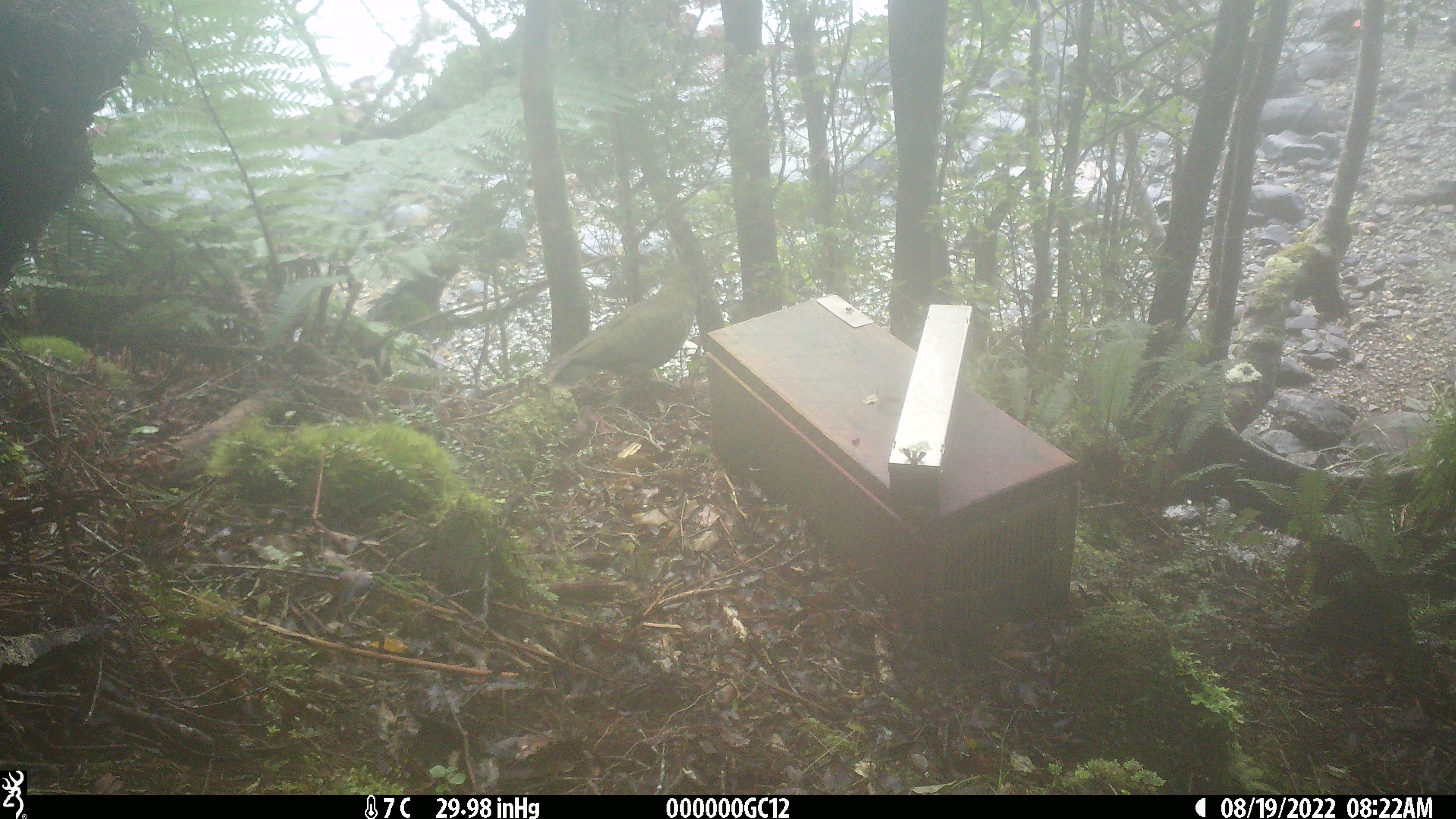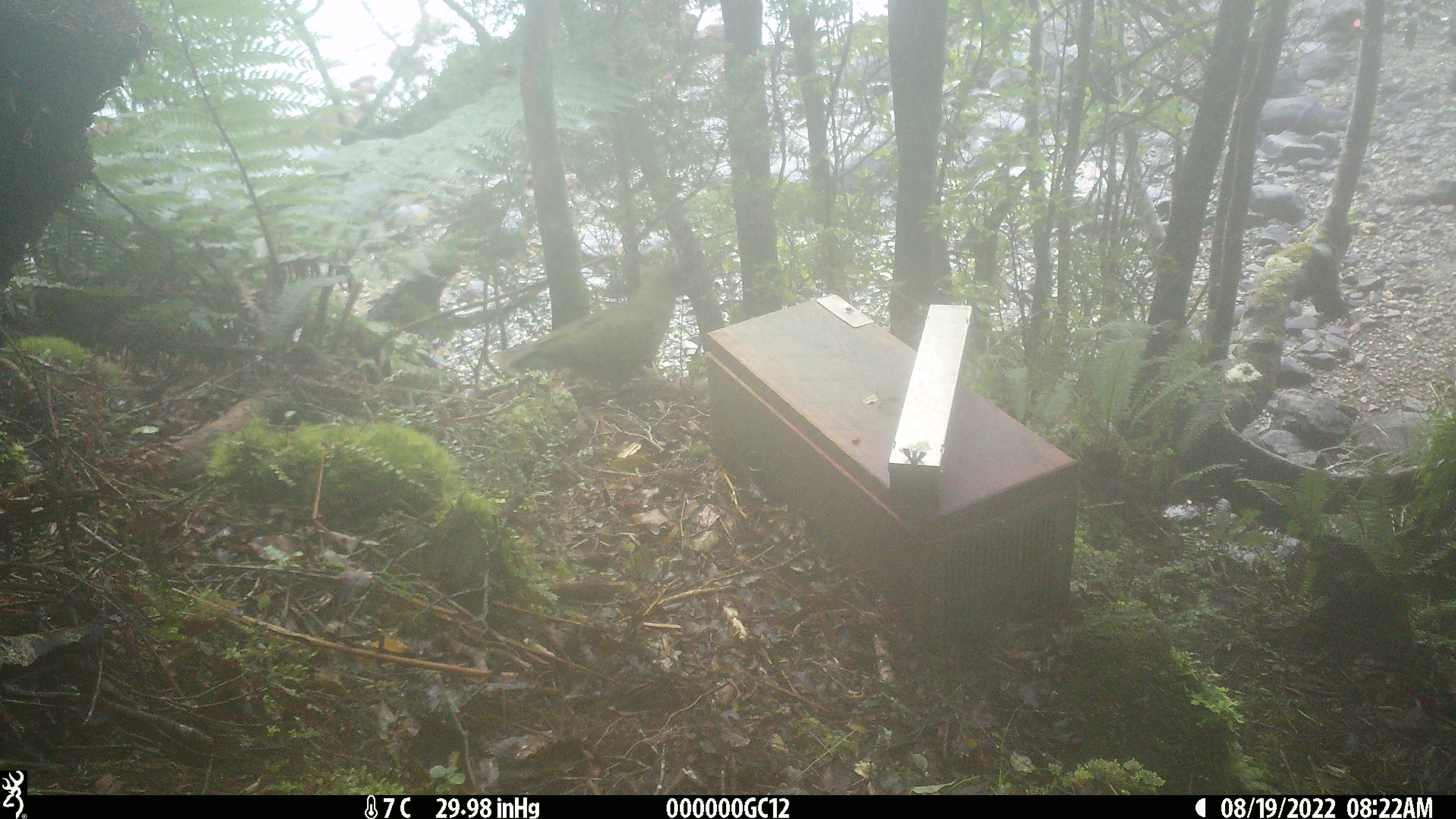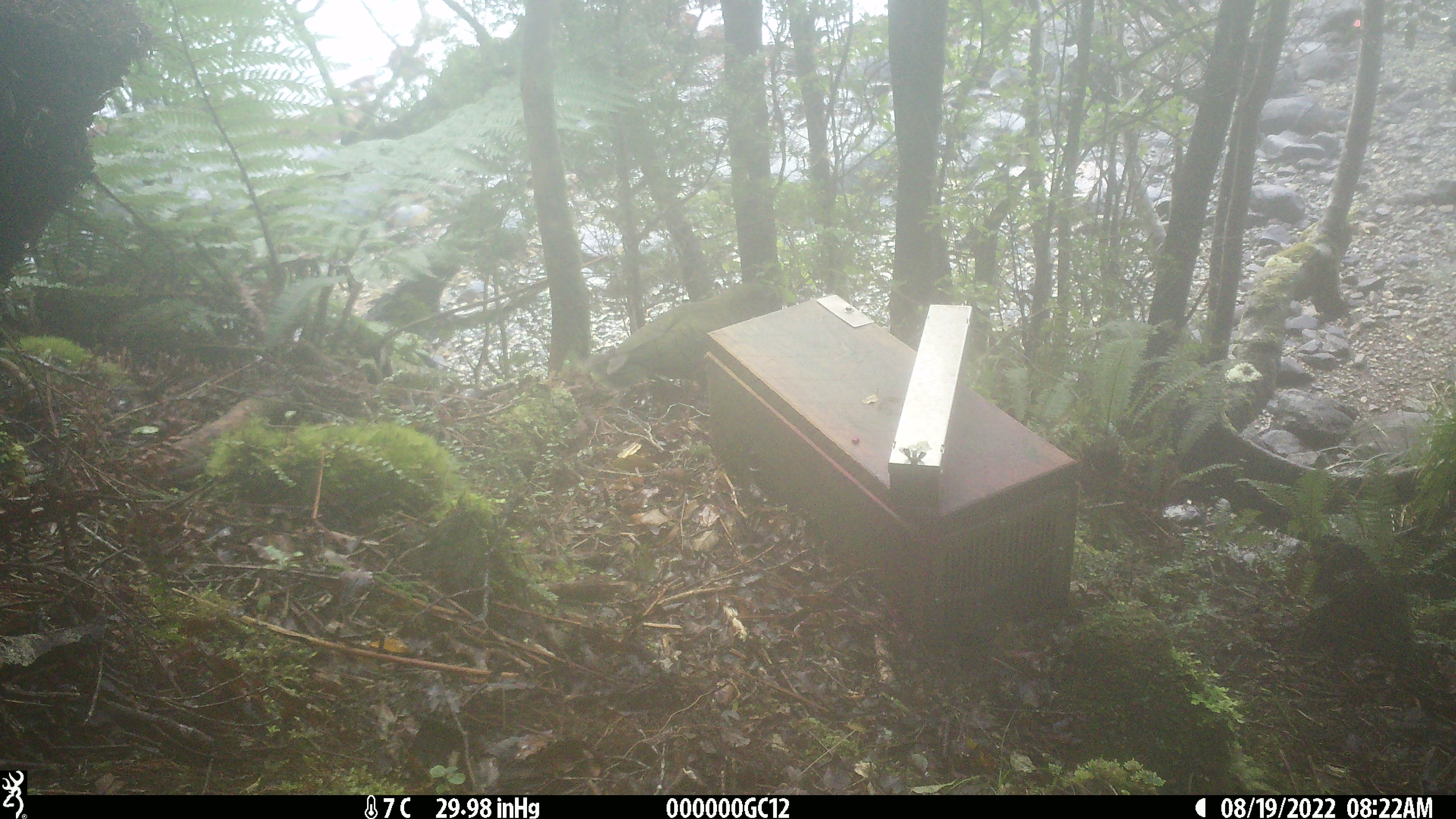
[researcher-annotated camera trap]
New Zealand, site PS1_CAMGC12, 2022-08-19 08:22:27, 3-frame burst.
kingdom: Animalia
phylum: Chordata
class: Aves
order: Psittaciformes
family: Strigopidae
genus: Nestor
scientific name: Nestor notabilis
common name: kea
Kea (Nestor notabilis).